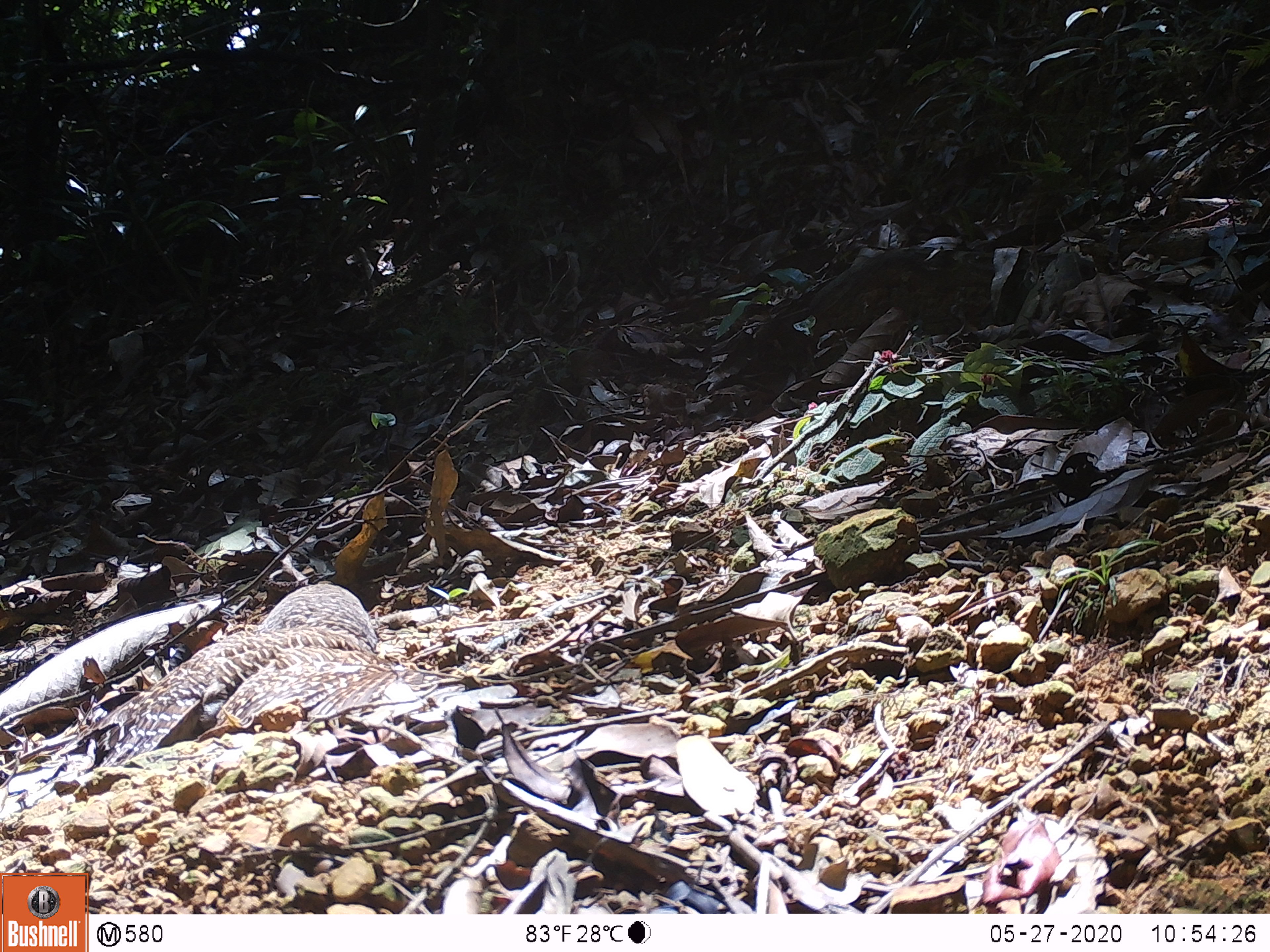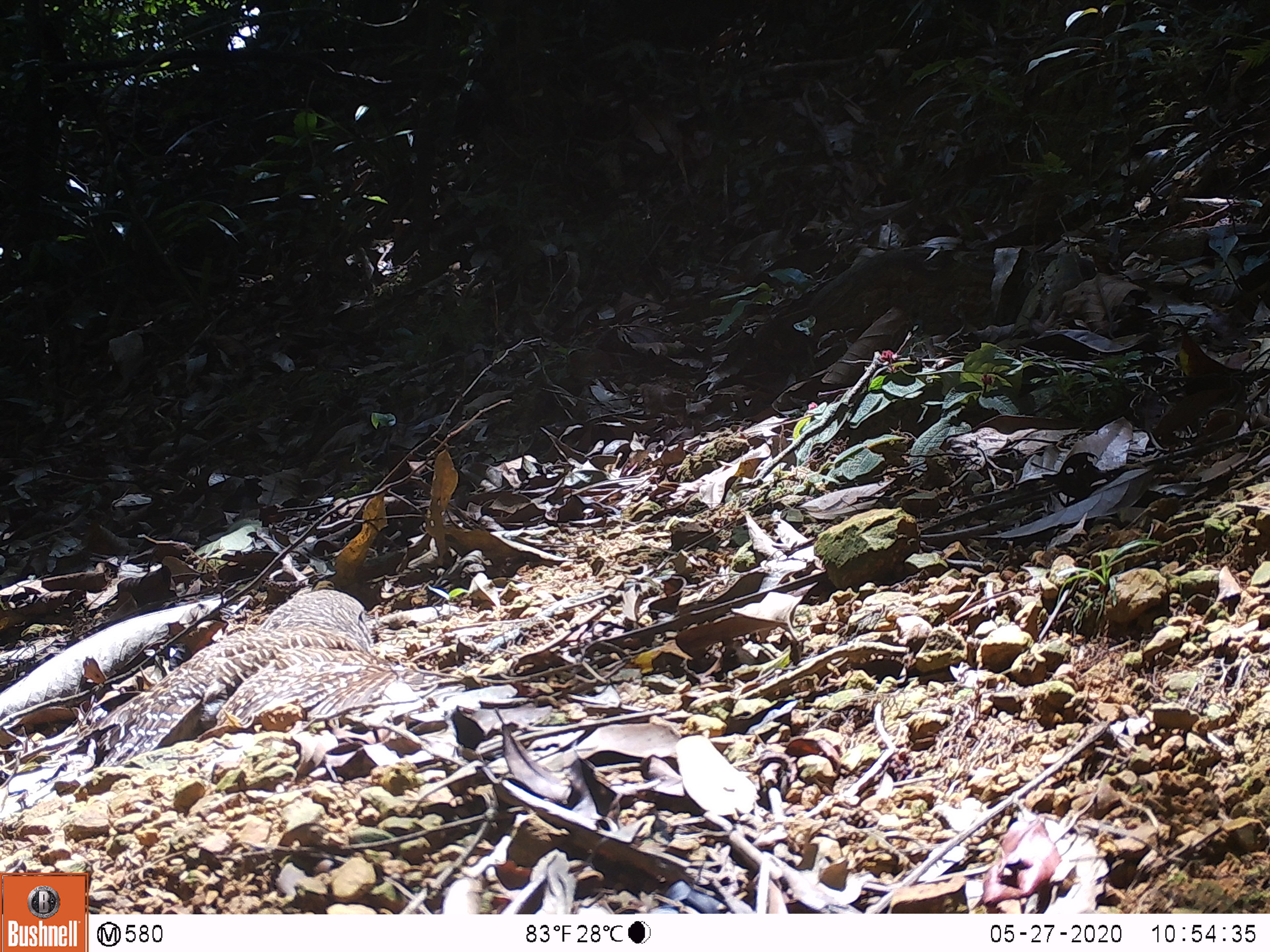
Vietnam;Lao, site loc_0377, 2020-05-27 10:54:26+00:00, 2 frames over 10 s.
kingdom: Animalia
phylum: Chordata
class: Aves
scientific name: Aves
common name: bird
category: unidentified bird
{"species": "unidentified bird (bird) (Aves)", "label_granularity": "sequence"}